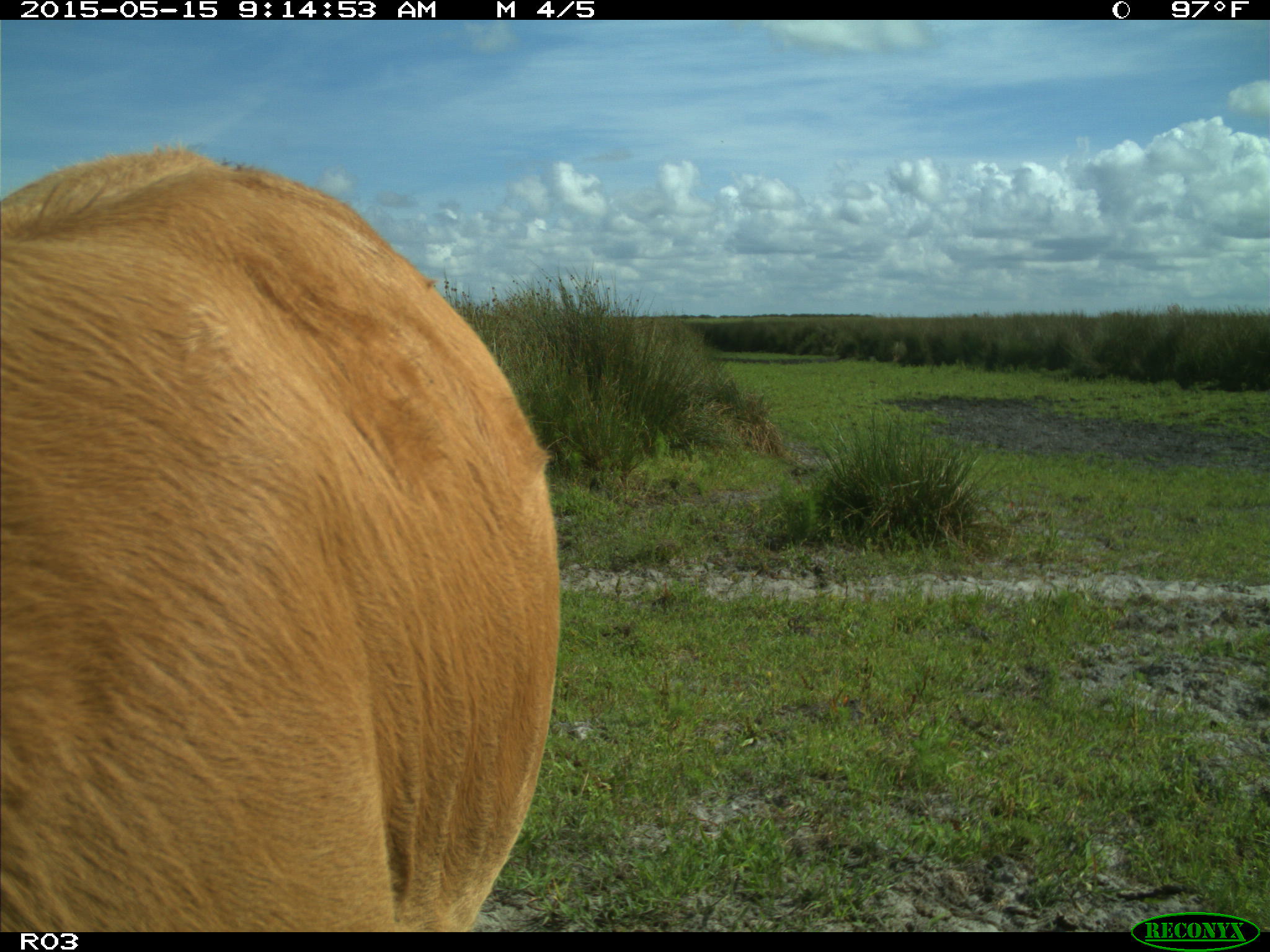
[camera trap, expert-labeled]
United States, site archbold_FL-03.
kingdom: Animalia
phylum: Chordata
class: Mammalia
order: Artiodactyla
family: Bovidae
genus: Bos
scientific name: Bos taurus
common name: domestic cow